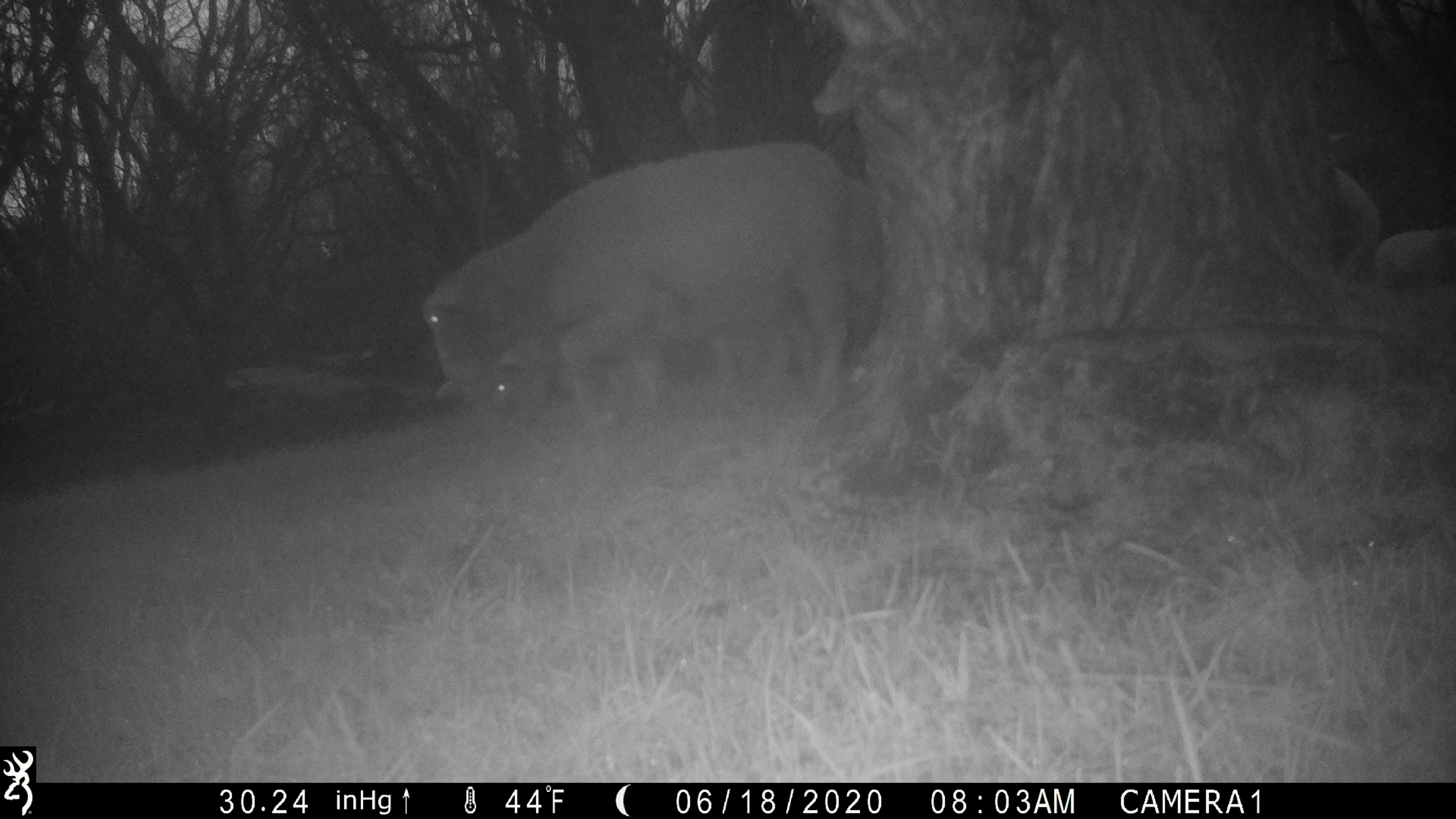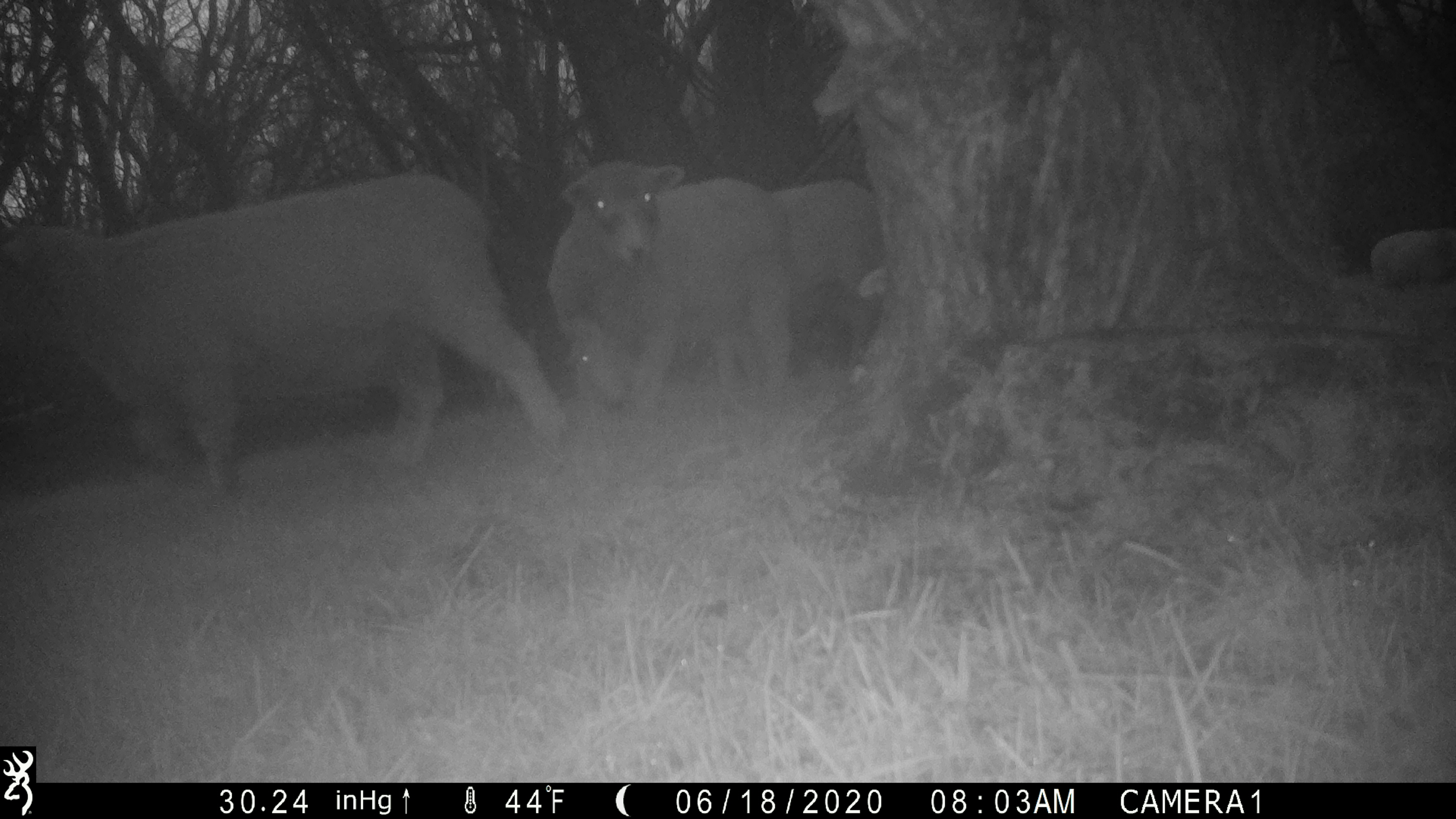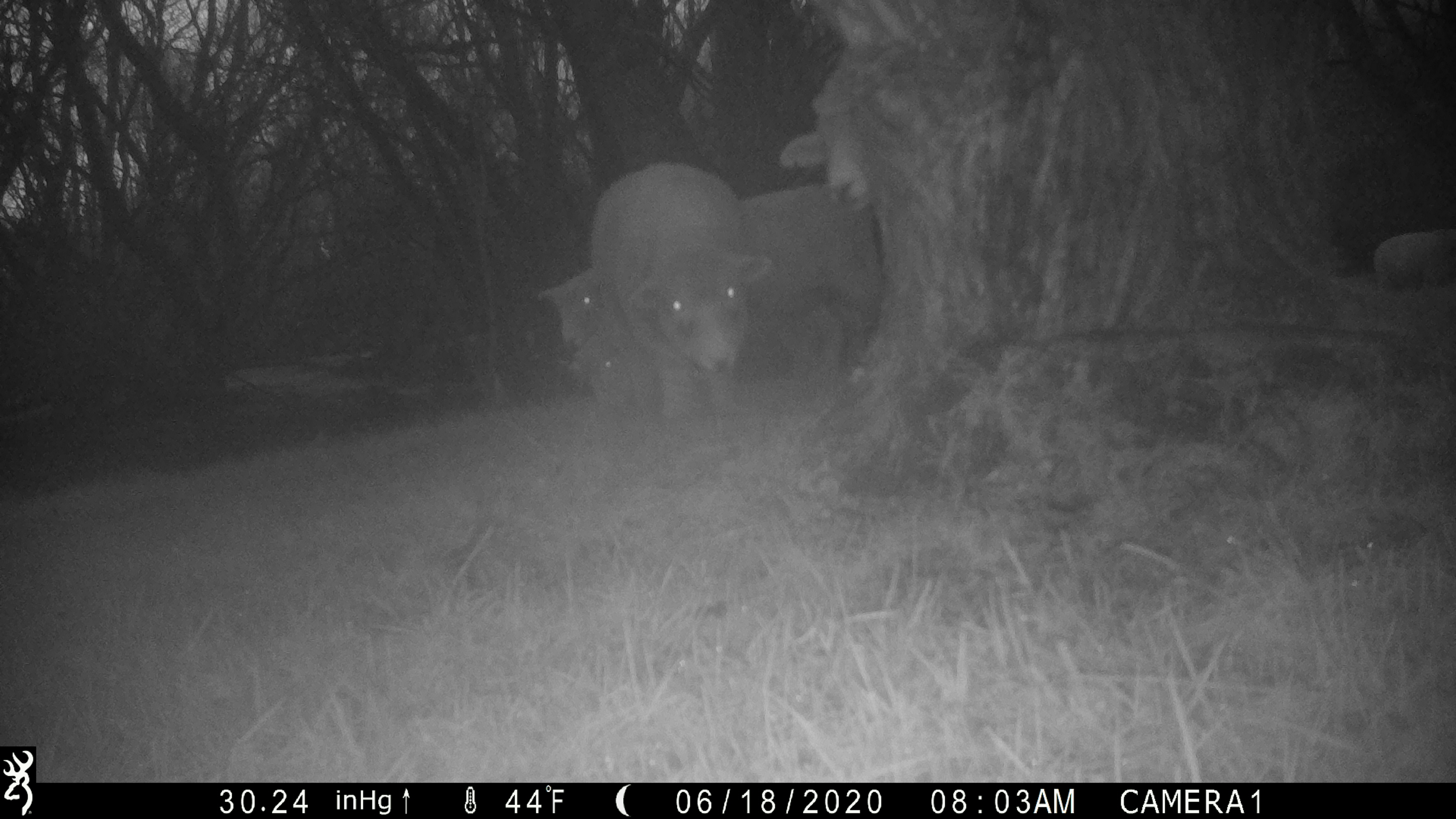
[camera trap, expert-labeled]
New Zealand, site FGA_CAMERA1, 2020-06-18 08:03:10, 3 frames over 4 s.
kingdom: Animalia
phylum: Chordata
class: Mammalia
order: Artiodactyla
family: Bovidae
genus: Ovis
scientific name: Ovis aries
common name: domestic sheep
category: sheep